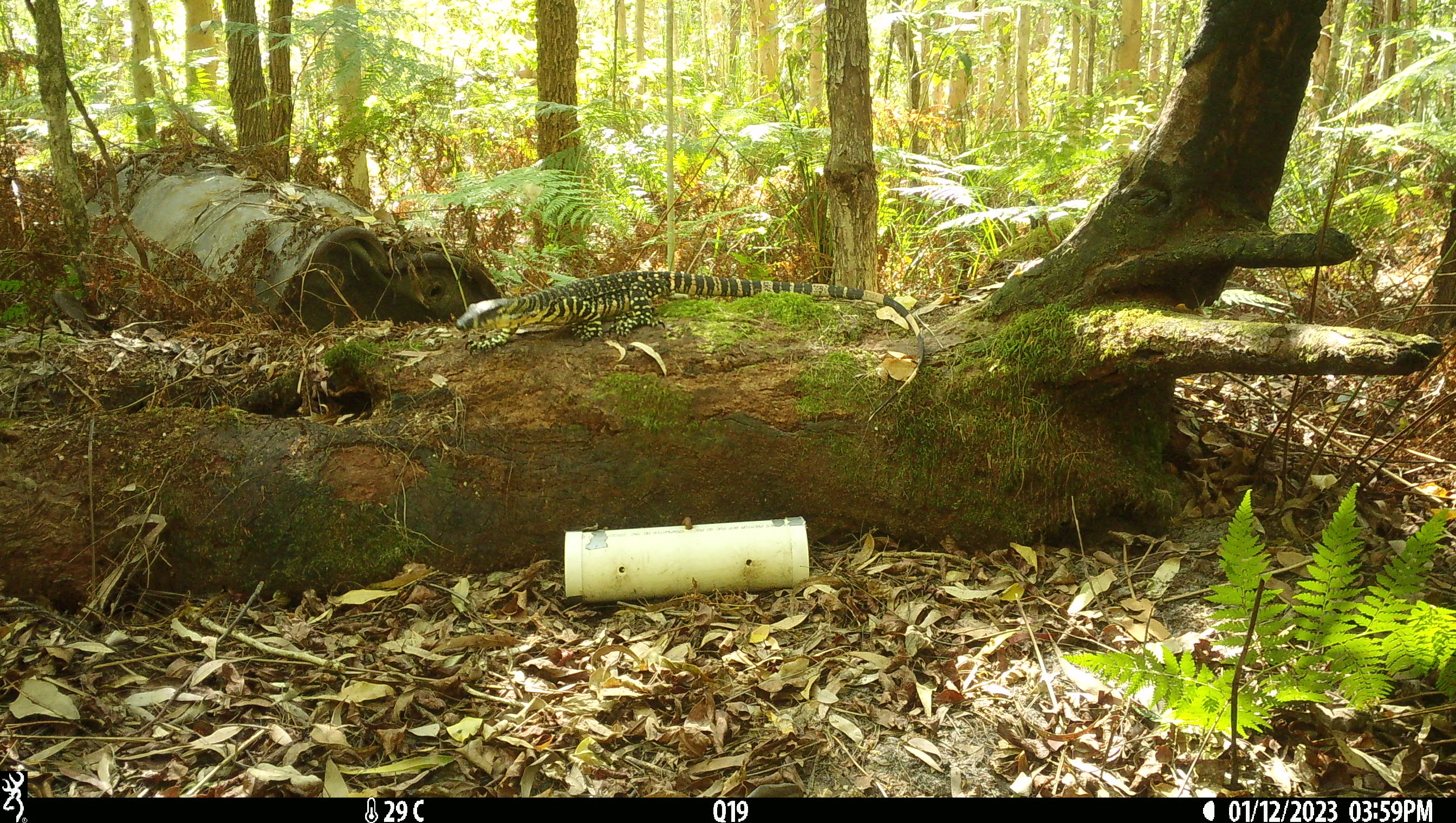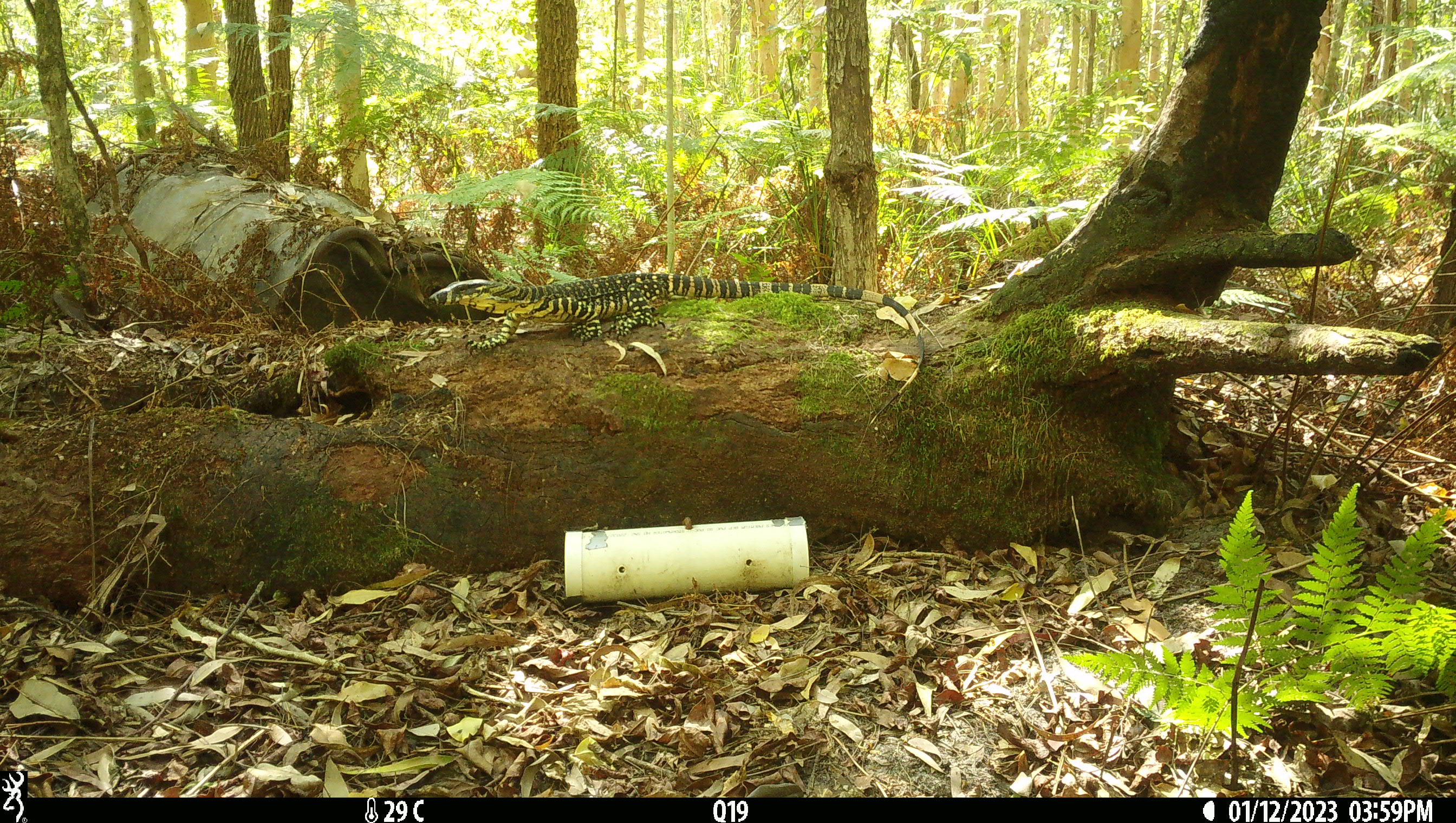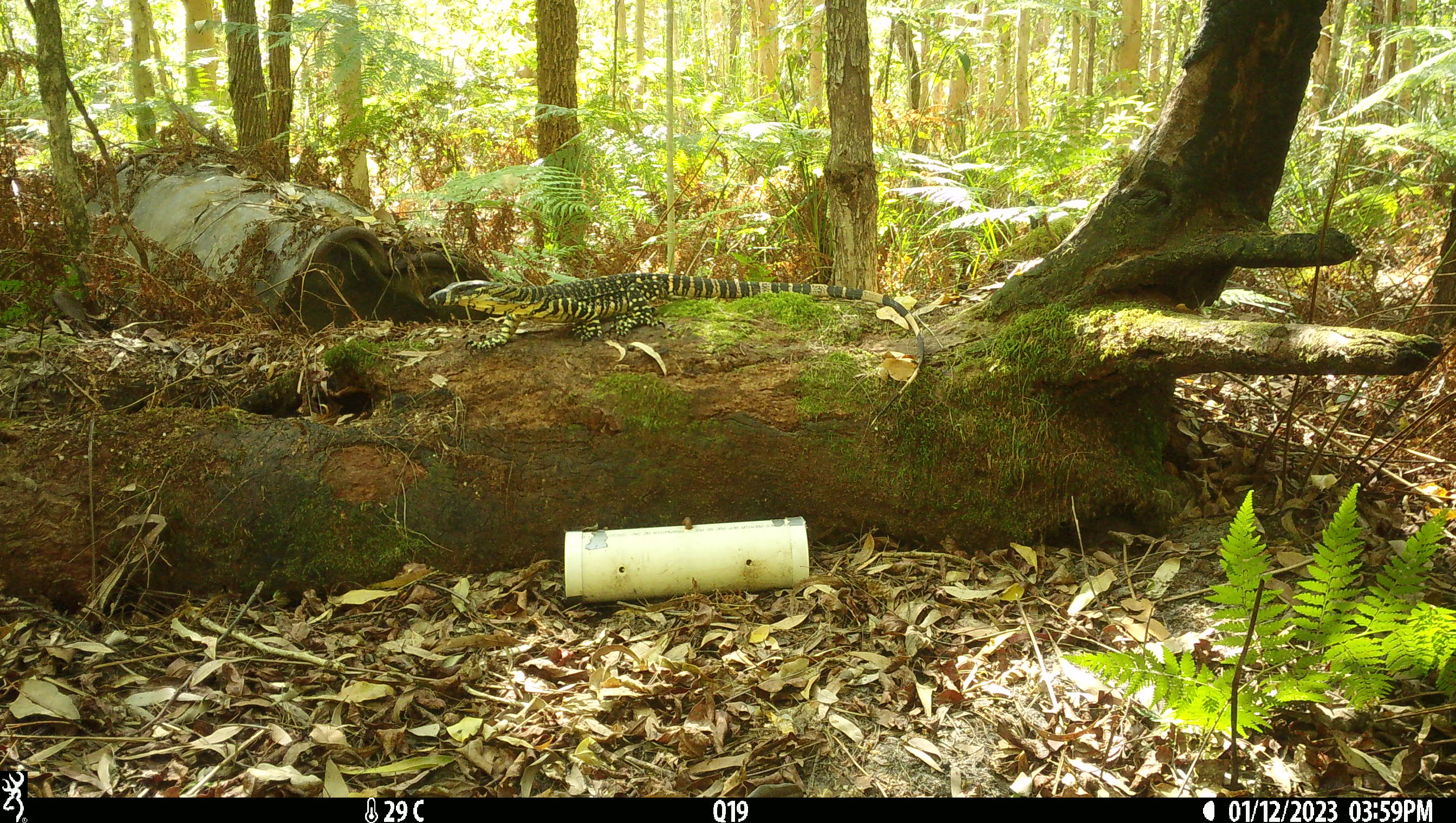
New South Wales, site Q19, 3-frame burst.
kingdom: Animalia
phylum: Chordata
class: Reptilia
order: Squamata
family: Varanidae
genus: Varanus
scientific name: Varanus varius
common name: lace monitor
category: goanna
Goanna (lace monitor) (Varanus varius).